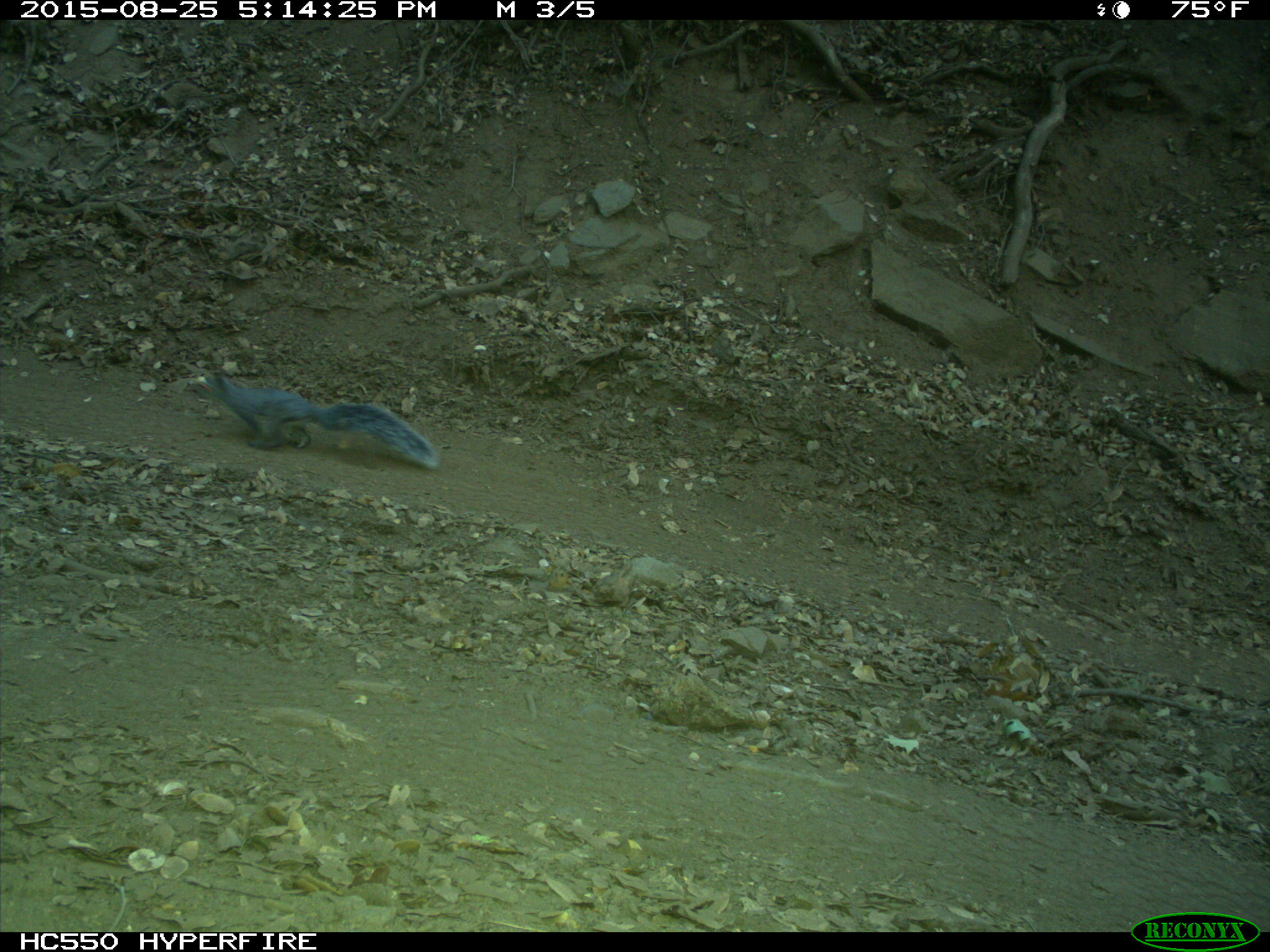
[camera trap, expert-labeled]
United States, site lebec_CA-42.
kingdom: Animalia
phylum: Chordata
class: Mammalia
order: Rodentia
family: Sciuridae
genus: Sciurus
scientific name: Sciurus carolinensis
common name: eastern gray squirrel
Sciurus carolinensis (eastern gray squirrel).